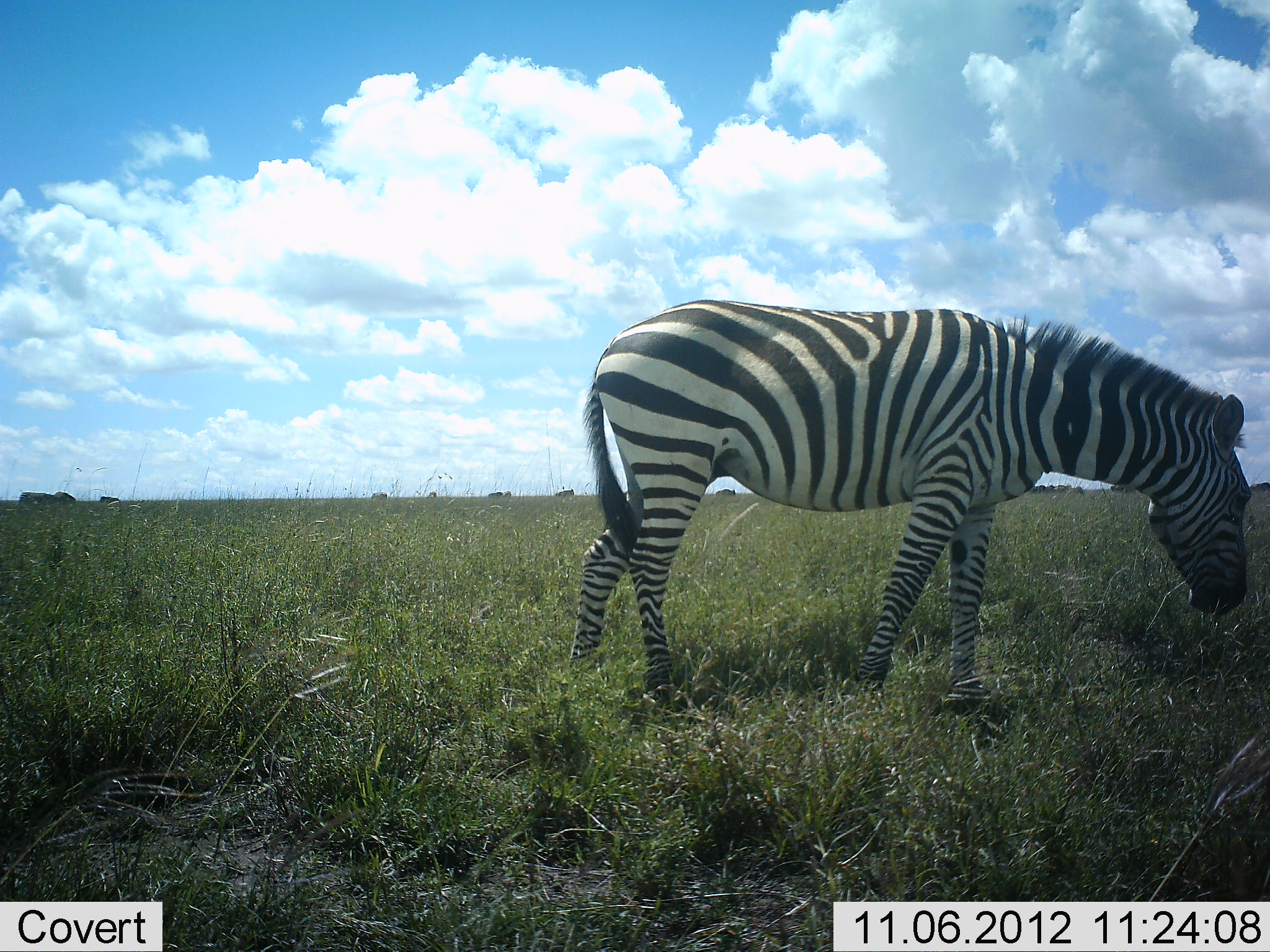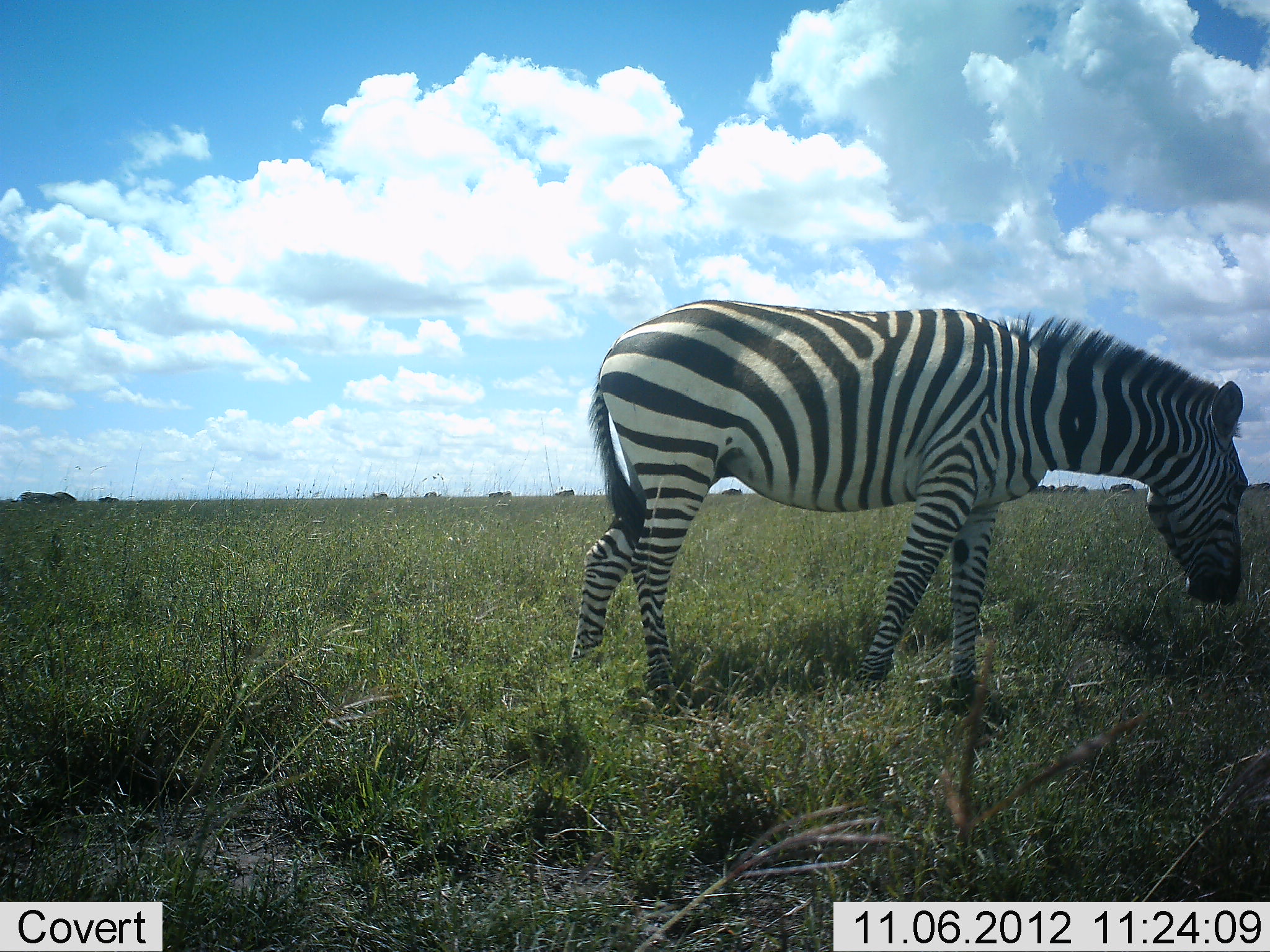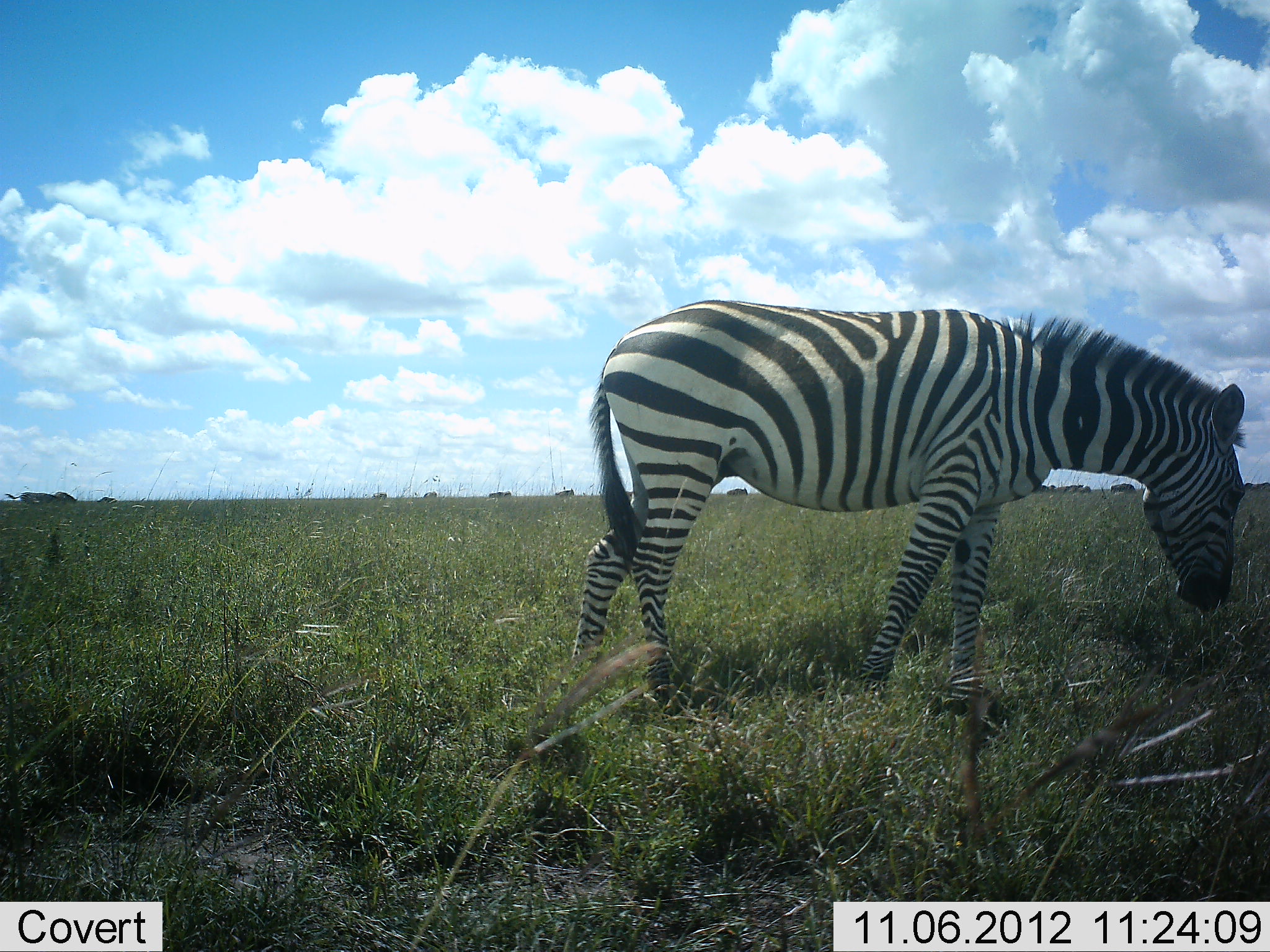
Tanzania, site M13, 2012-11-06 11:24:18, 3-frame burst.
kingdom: Animalia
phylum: Chordata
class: Mammalia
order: Perissodactyla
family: Equidae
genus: Equus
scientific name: Equus quagga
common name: plains zebra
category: zebra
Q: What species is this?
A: Zebra (plains zebra) (Equus quagga).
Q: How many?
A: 1.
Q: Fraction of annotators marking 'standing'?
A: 36%.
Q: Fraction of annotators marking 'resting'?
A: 0%.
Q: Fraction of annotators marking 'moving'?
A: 0%.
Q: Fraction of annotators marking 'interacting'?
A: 0%.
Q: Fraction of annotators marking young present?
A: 0%.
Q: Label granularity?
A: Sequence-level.